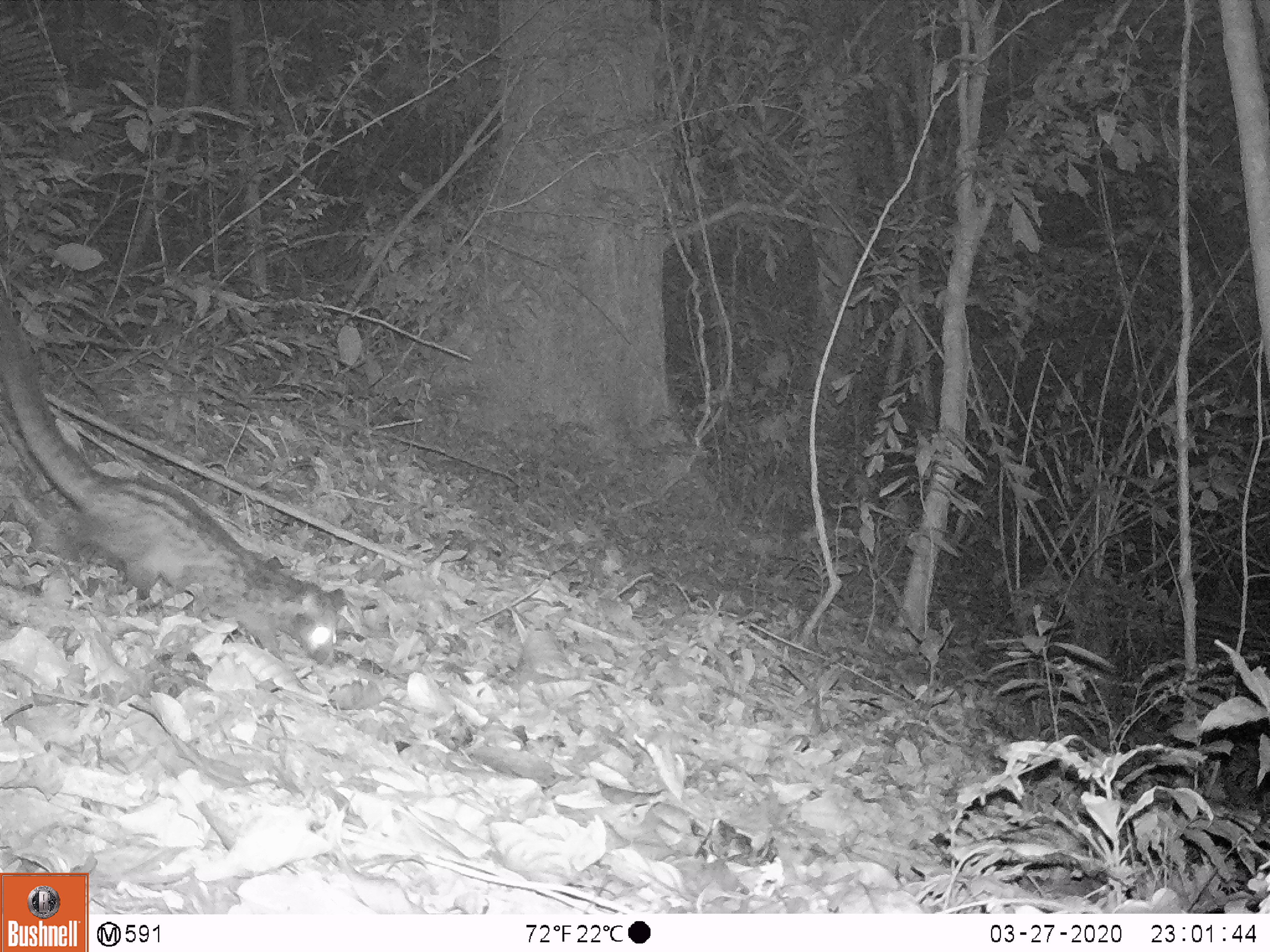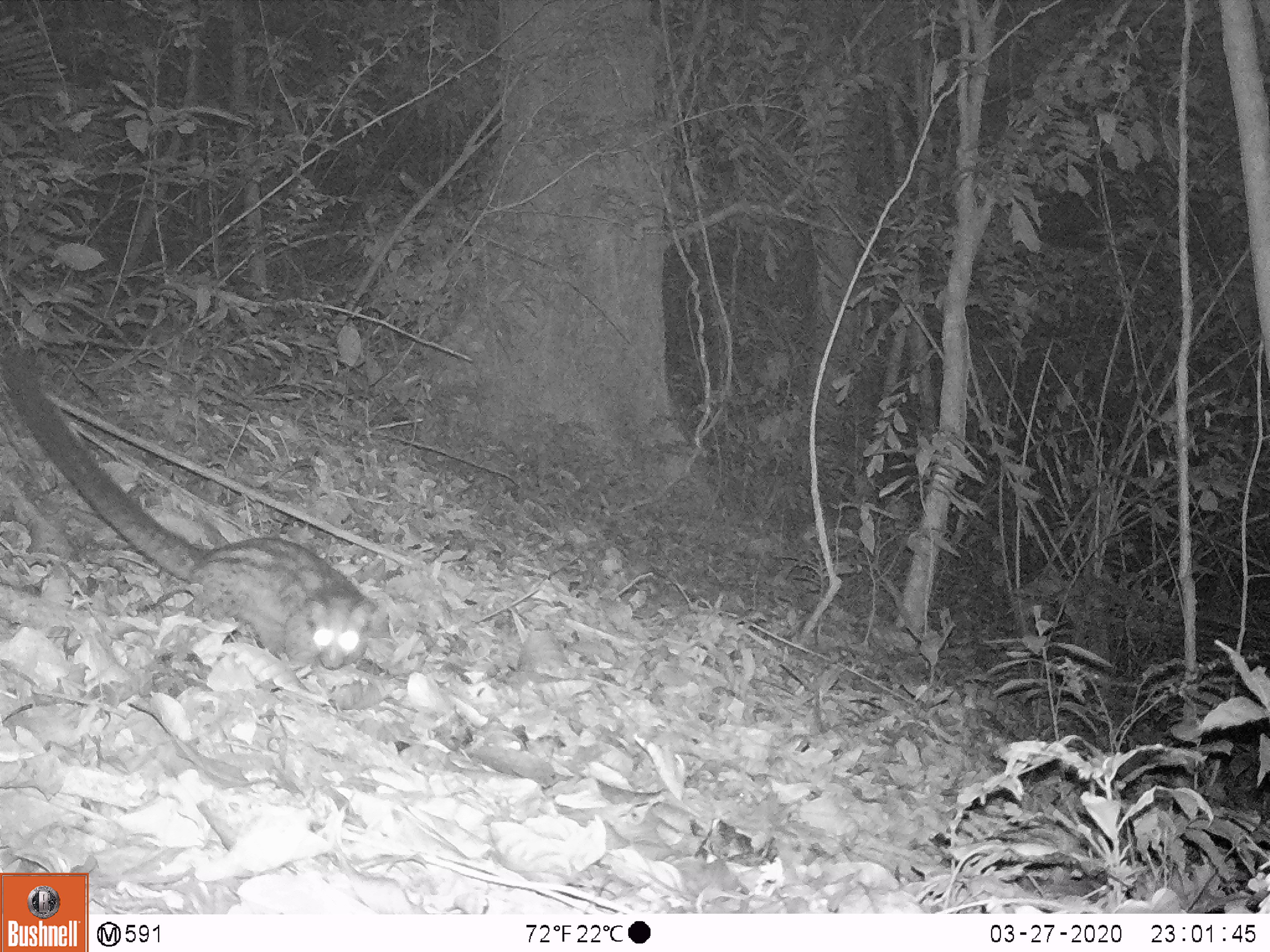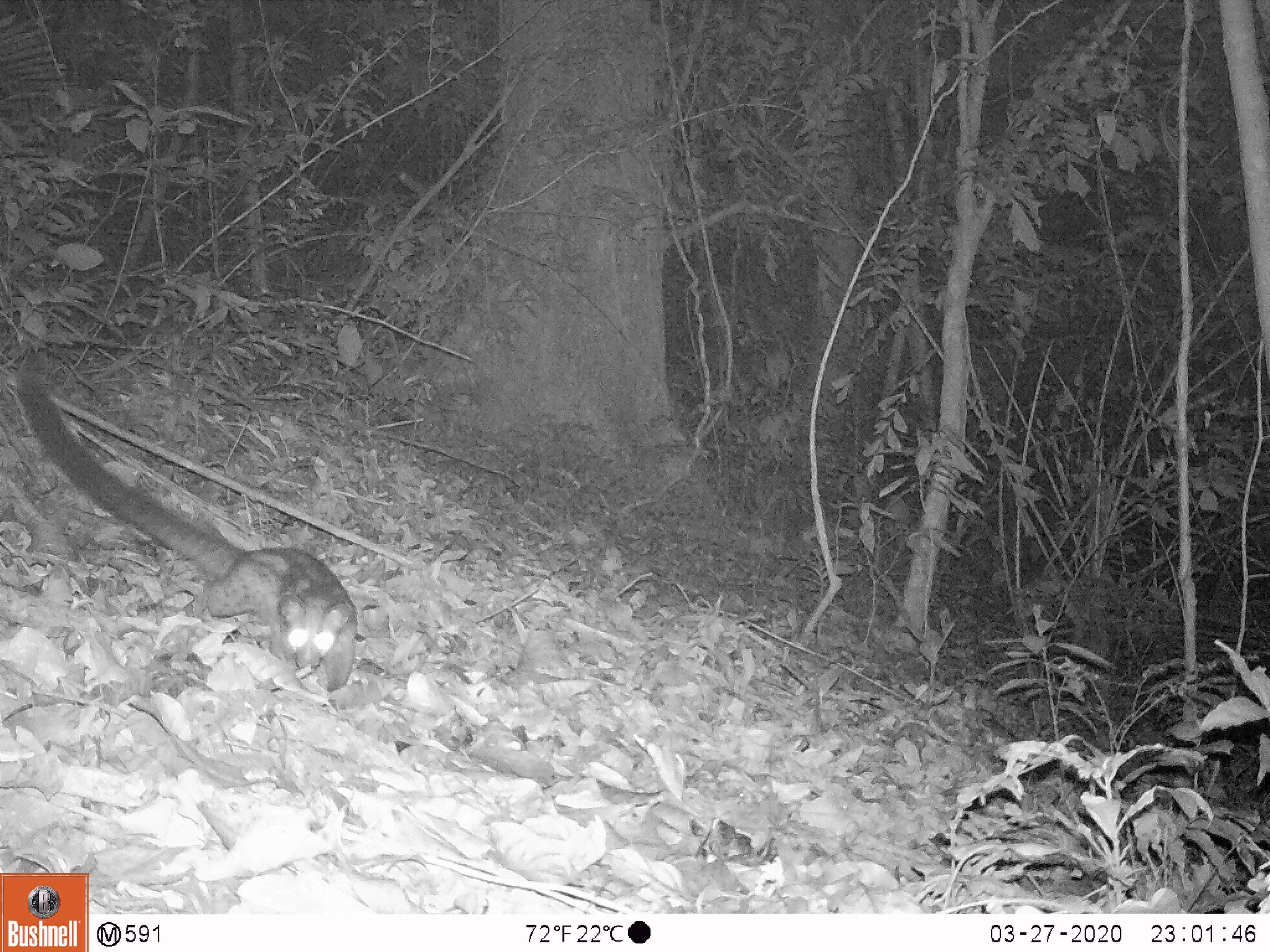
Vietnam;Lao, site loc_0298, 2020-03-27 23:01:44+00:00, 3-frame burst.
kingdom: Animalia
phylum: Chordata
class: Mammalia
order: Carnivora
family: Viverridae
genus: Paradoxurus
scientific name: Paradoxurus hermaphroditus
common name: common palm civet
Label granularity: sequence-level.